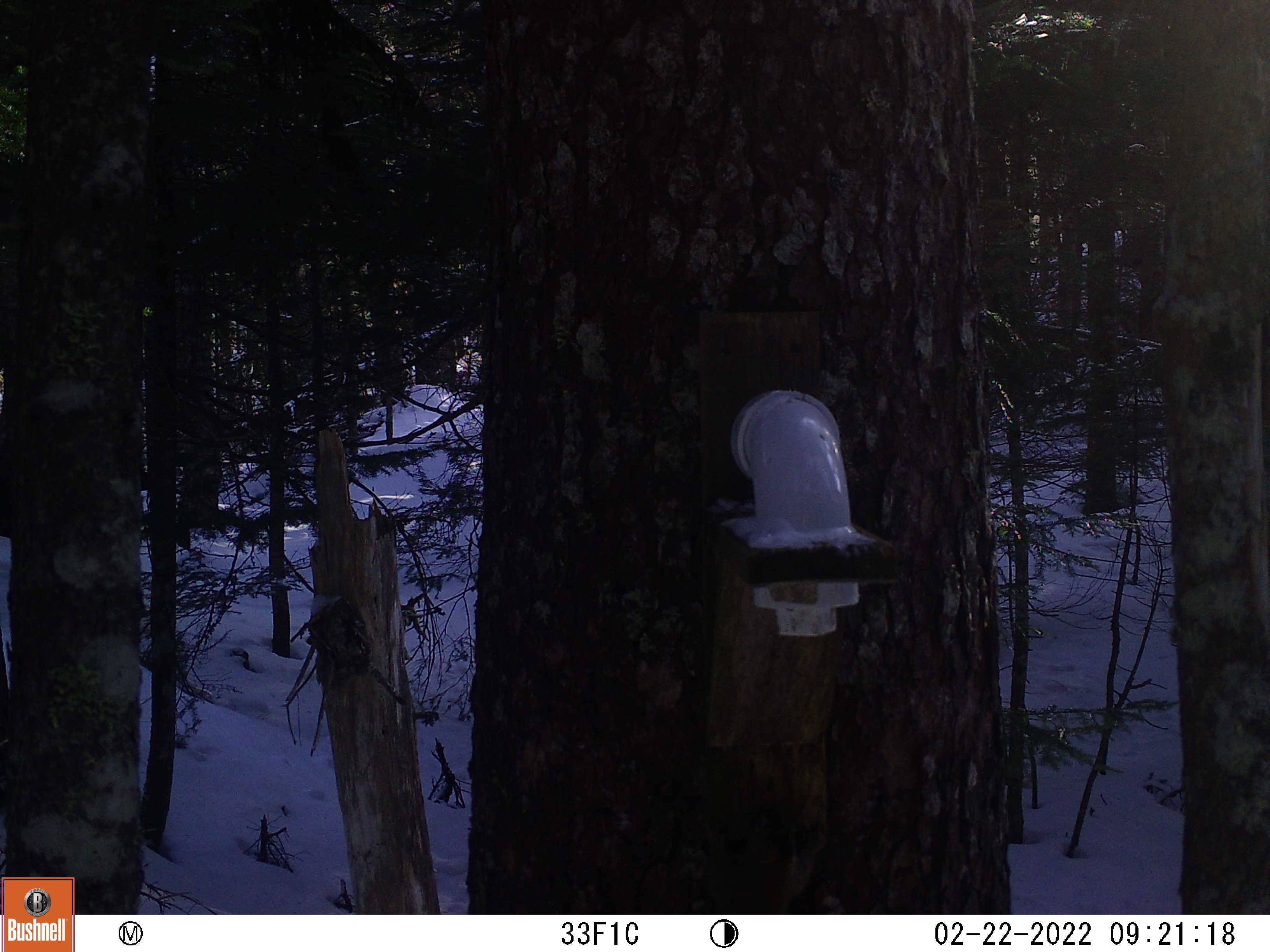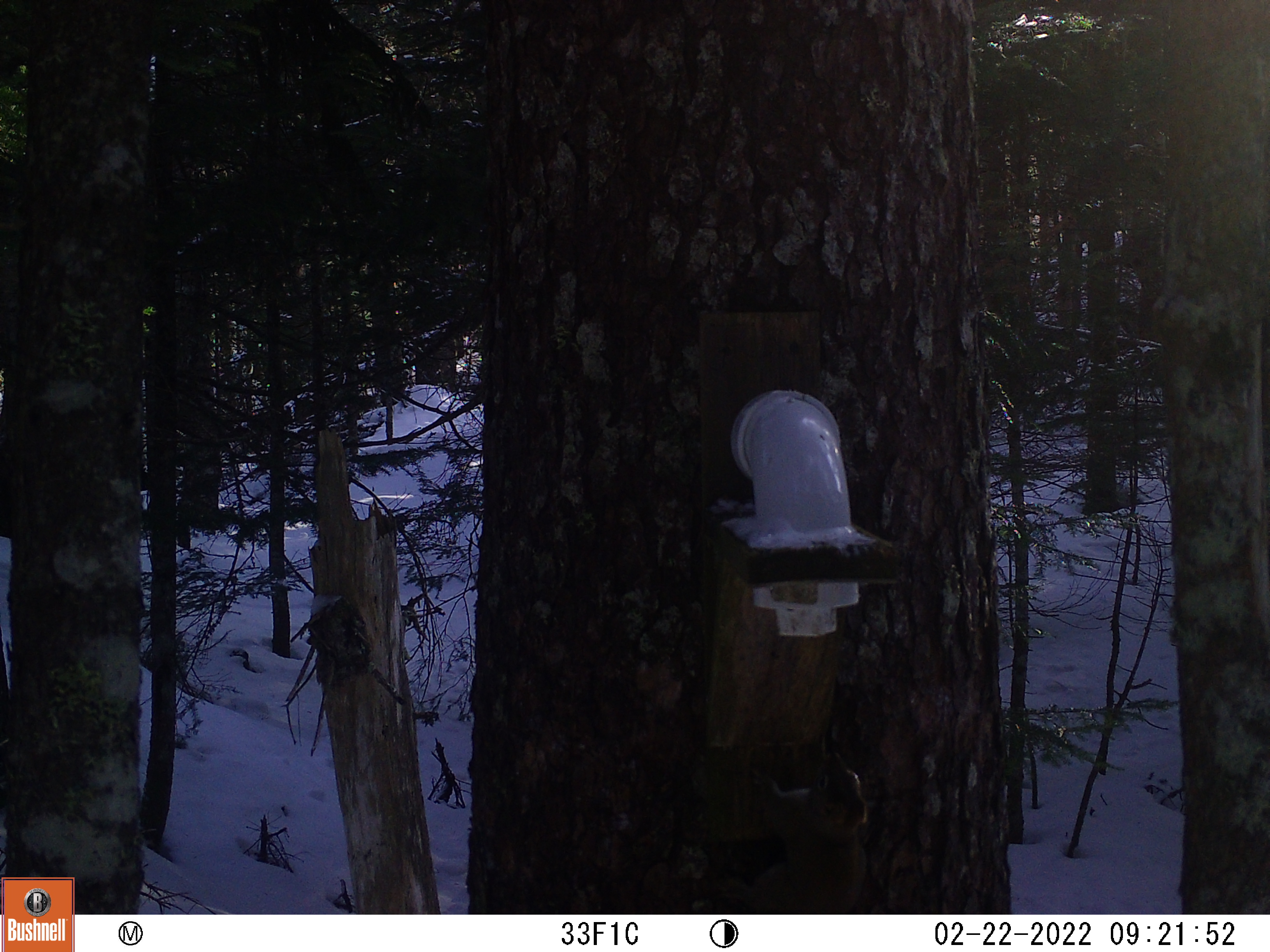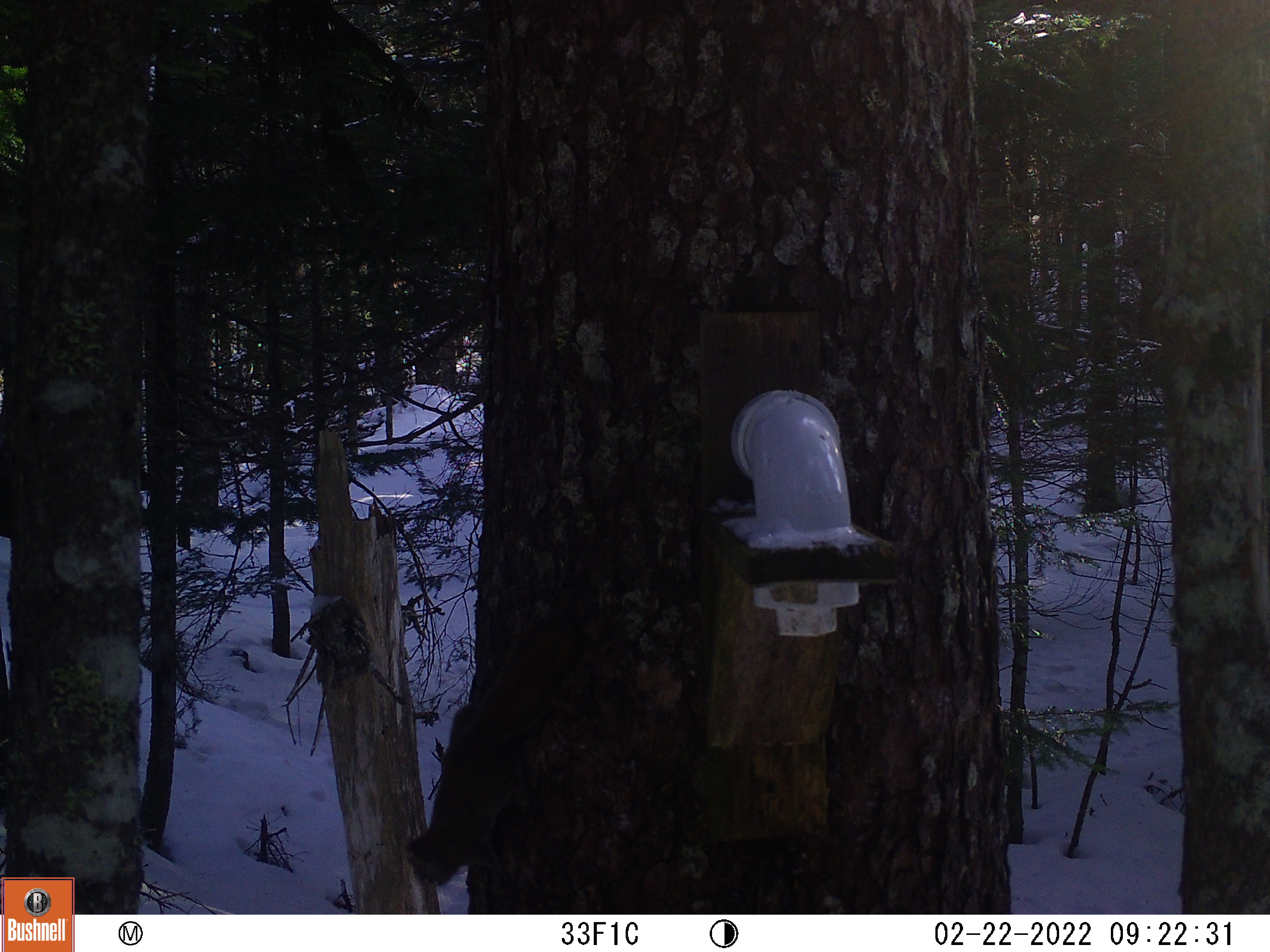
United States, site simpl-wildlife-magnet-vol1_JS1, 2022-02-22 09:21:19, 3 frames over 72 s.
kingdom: Animalia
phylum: Chordata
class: Mammalia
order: Rodentia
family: Sciuridae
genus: Tamiasciurus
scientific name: Tamiasciurus hudsonicus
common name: red squirrel